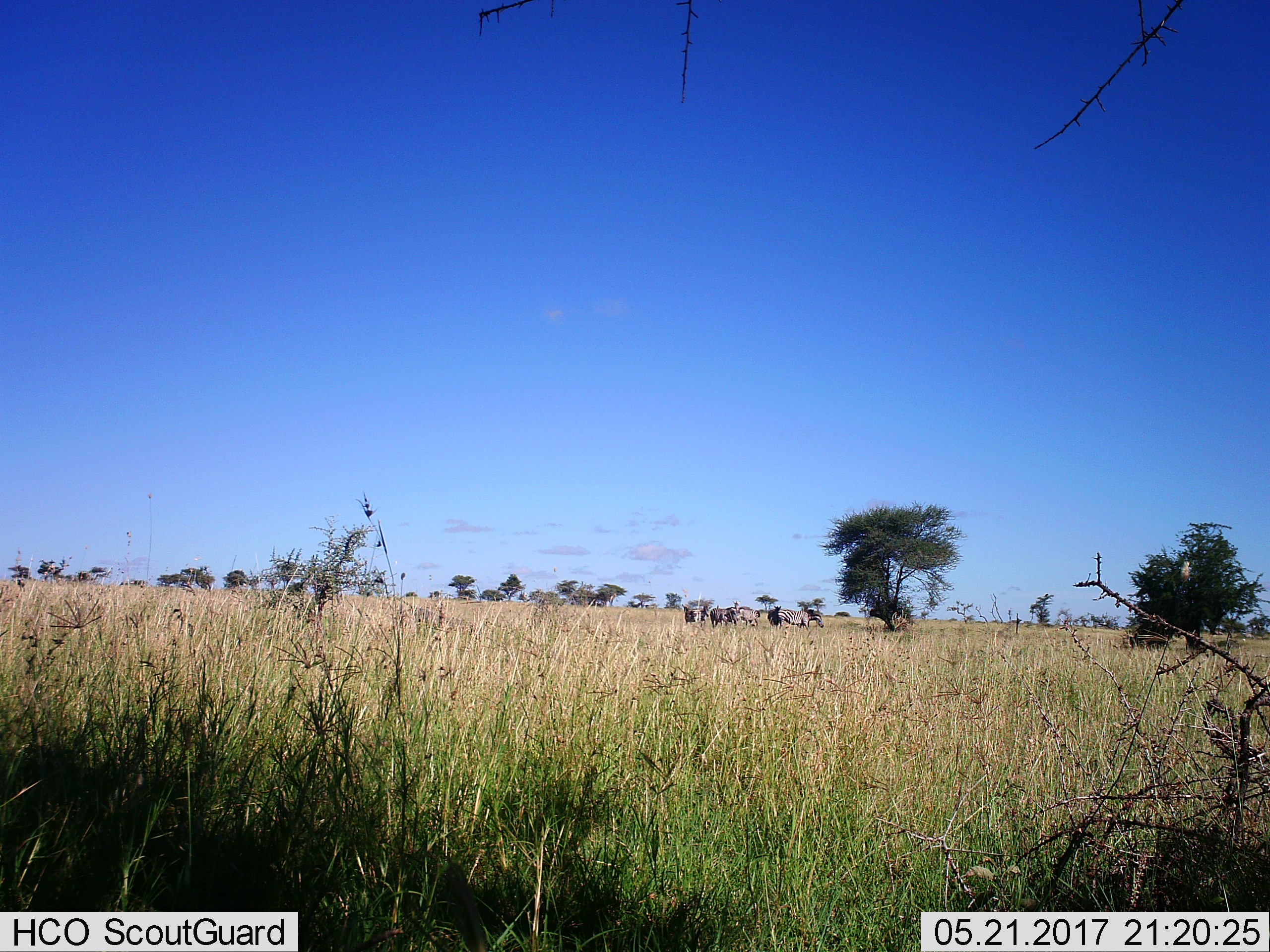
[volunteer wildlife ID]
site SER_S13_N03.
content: unidentified animal